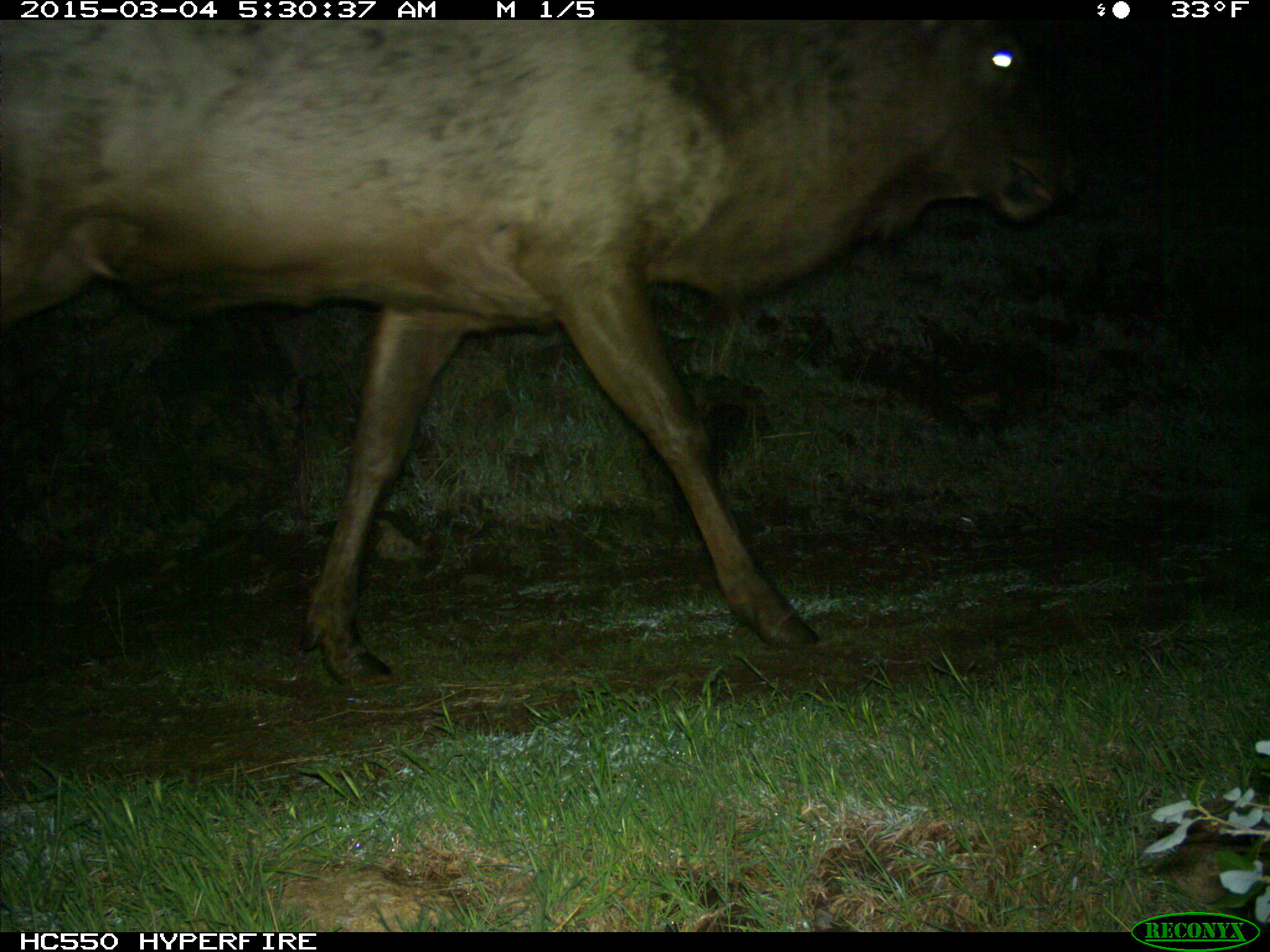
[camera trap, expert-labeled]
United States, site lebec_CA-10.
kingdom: Animalia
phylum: Chordata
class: Mammalia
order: Artiodactyla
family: Cervidae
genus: Cervus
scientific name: Cervus canadensis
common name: elk